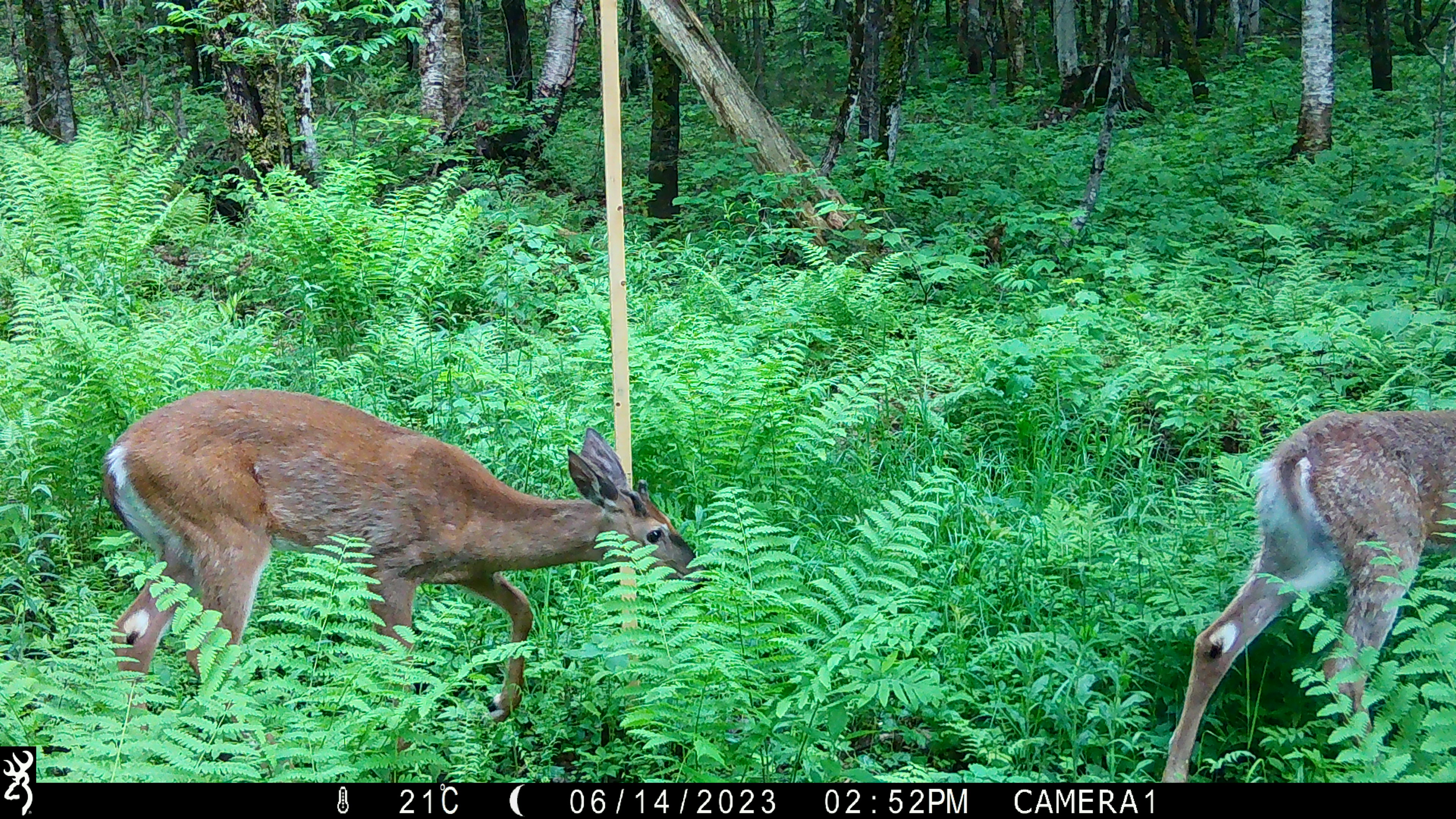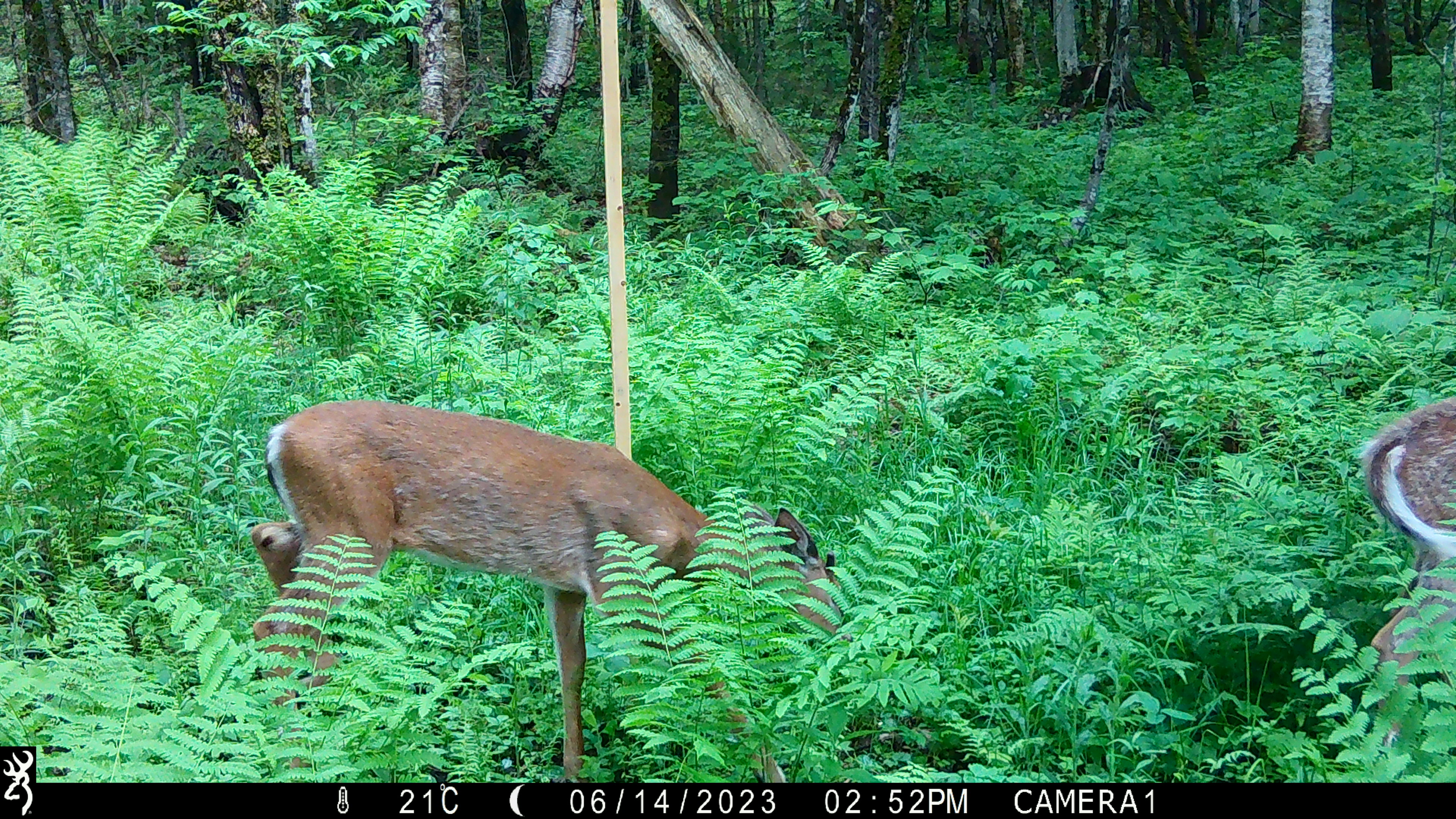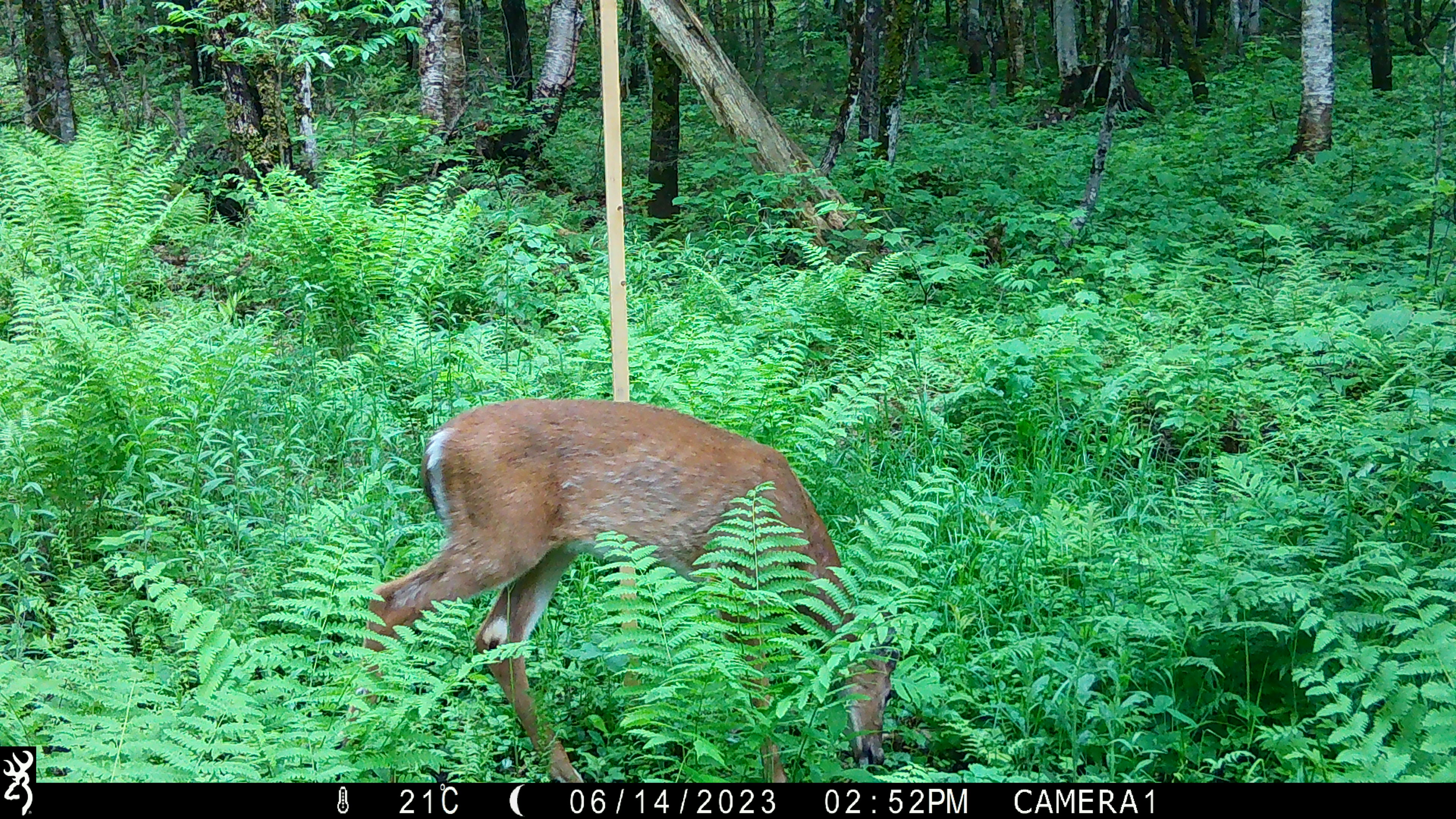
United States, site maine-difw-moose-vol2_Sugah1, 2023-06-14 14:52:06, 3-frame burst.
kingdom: Animalia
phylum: Chordata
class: Mammalia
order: Artiodactyla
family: Cervidae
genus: Odocoileus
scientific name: Odocoileus virginianus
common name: white-tailed deer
White-tailed deer (Odocoileus virginianus).